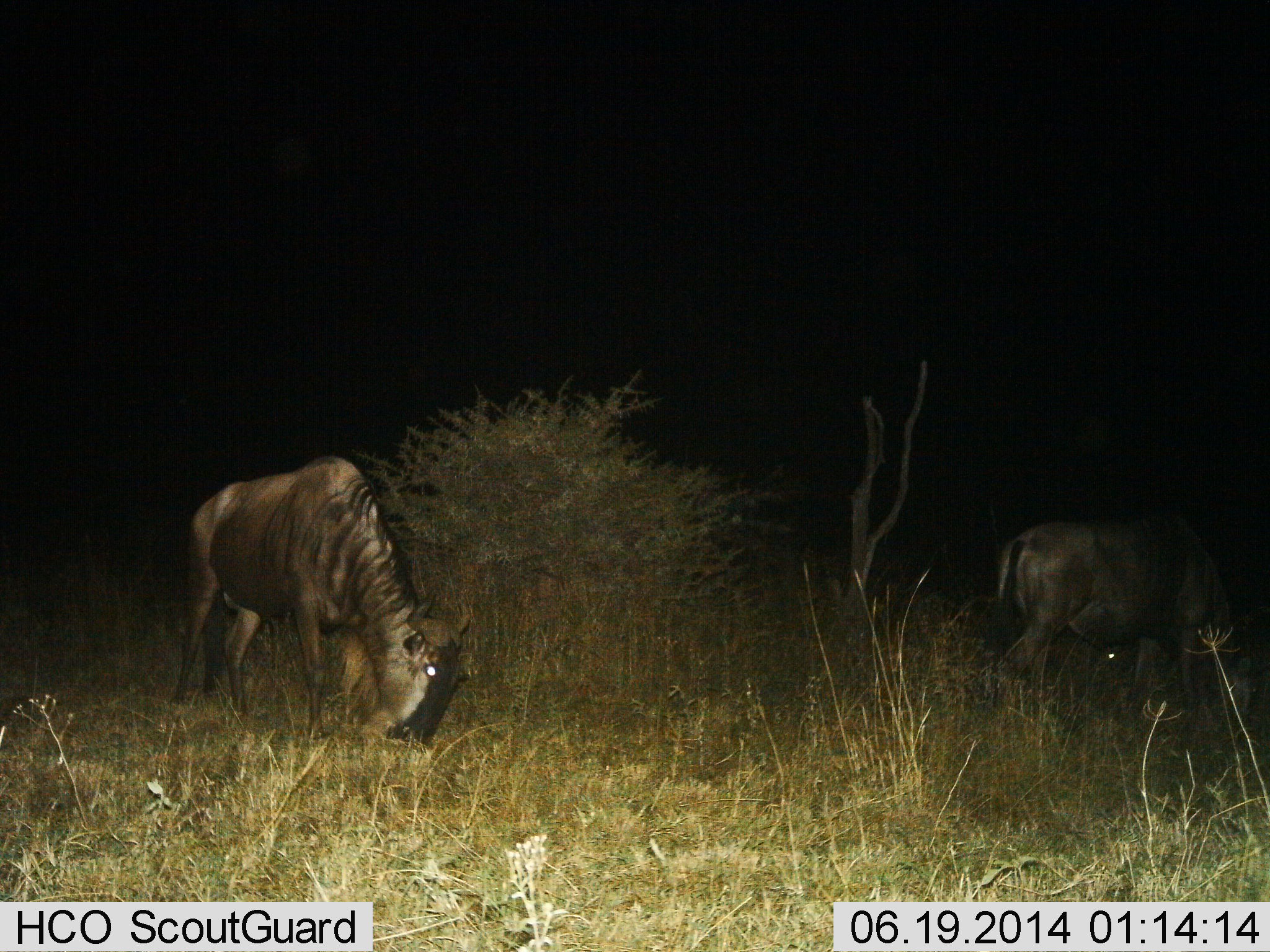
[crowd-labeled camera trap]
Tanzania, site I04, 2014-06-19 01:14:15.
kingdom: Animalia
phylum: Chordata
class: Mammalia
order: Artiodactyla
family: Bovidae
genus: Connochaetes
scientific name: Connochaetes taurinus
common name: blue wildebeest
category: wildebeest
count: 2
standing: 20%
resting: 0%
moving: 0%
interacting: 0%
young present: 0%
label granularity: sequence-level